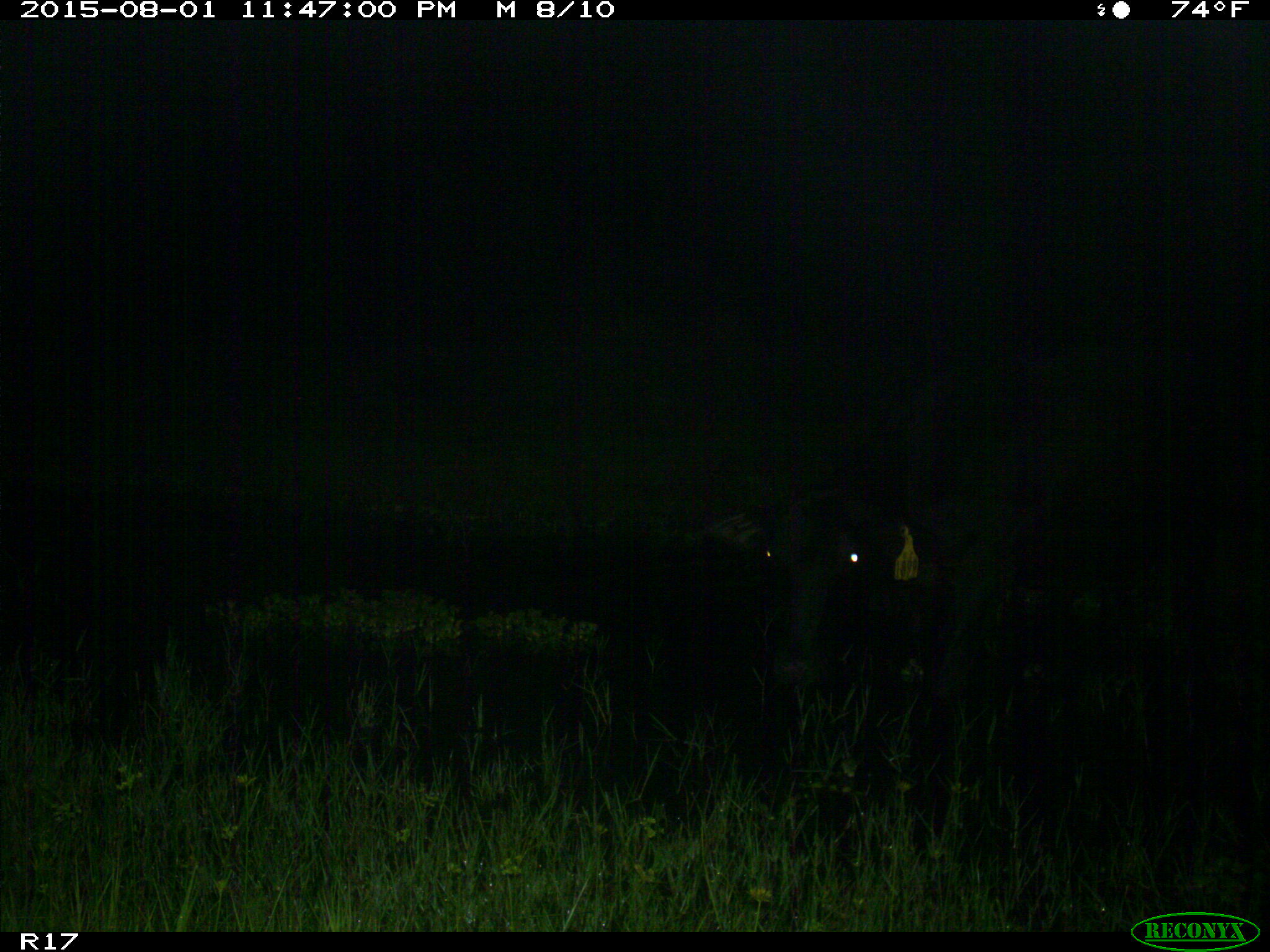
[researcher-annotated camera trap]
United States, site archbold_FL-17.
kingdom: Animalia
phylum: Chordata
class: Mammalia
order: Artiodactyla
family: Bovidae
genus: Bos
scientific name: Bos taurus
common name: domestic cow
Bos taurus (domestic cow).